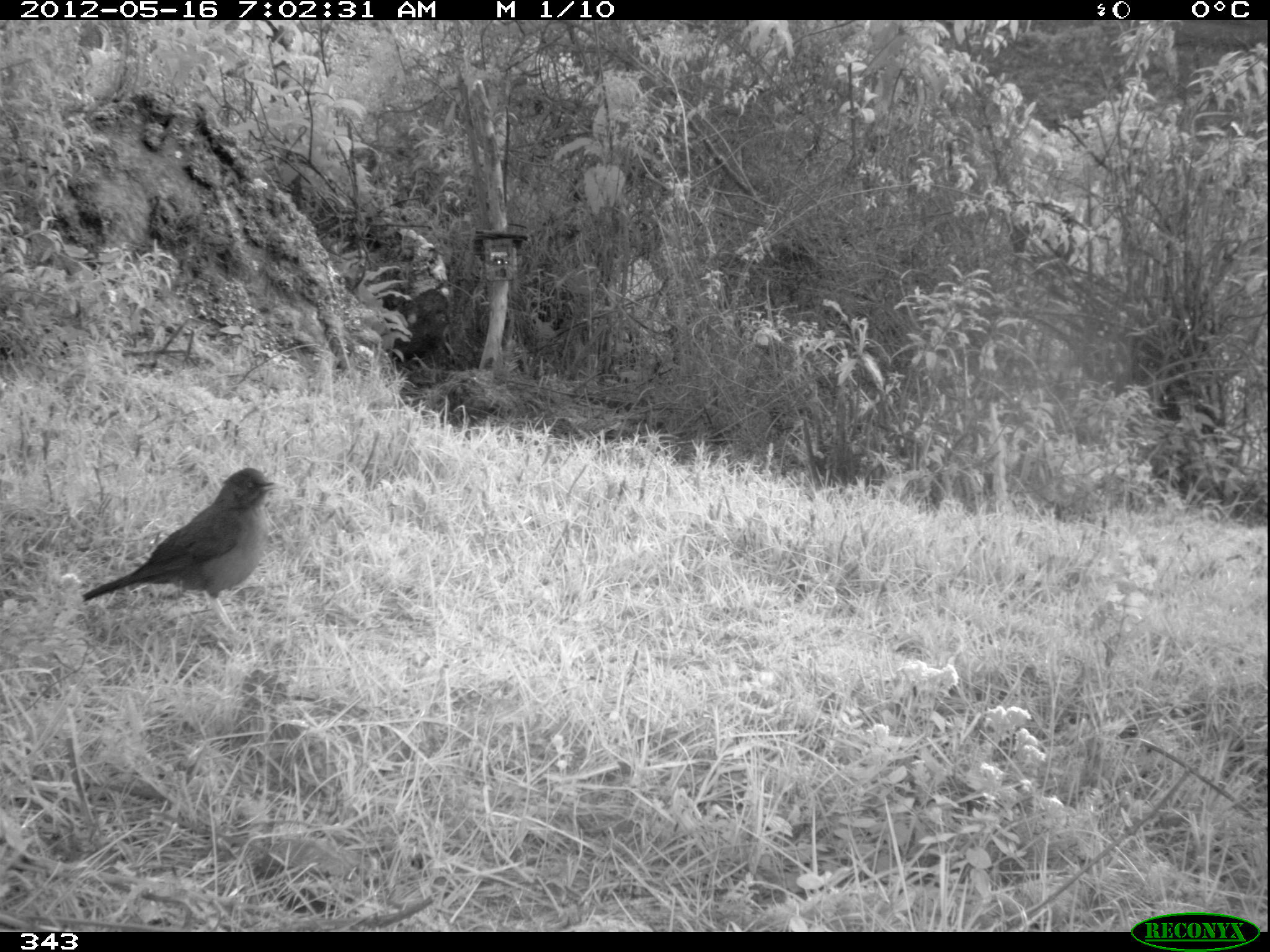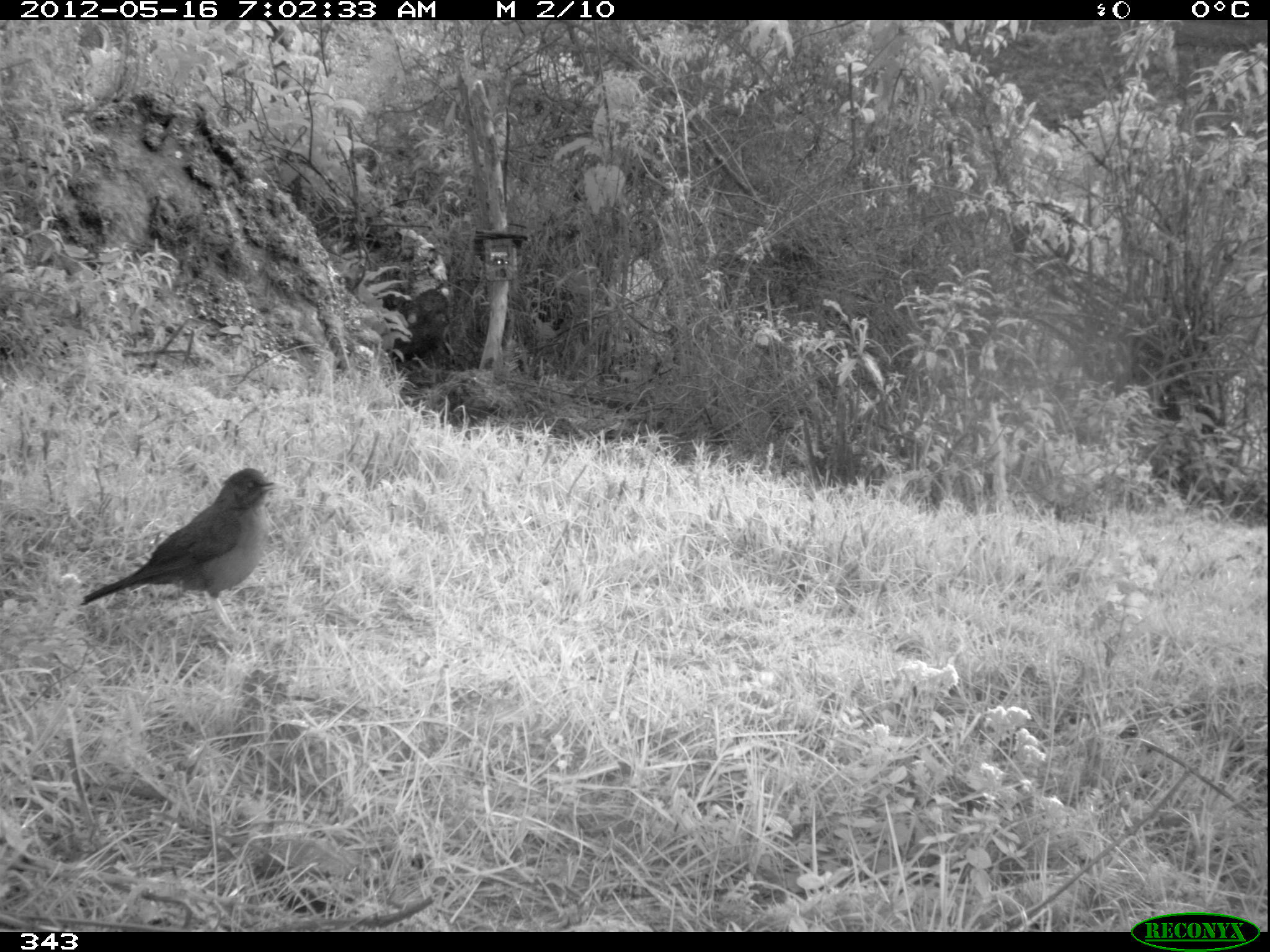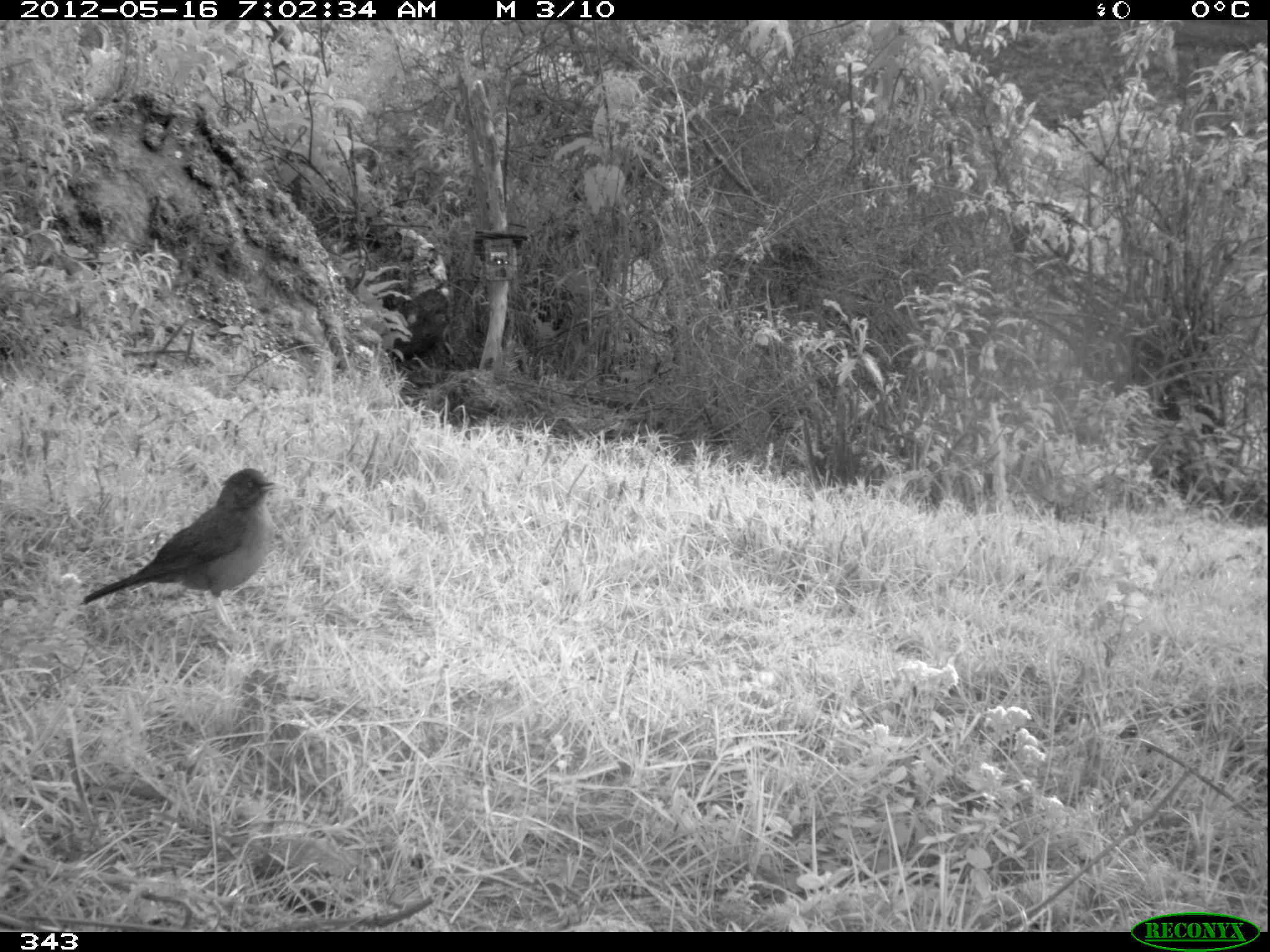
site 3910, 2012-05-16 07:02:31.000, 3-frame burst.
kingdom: Animalia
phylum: Chordata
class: Aves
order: Passeriformes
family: Turdidae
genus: Turdus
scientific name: Turdus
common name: true thrushes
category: turdus sp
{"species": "turdus sp (true thrushes) (Turdus)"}